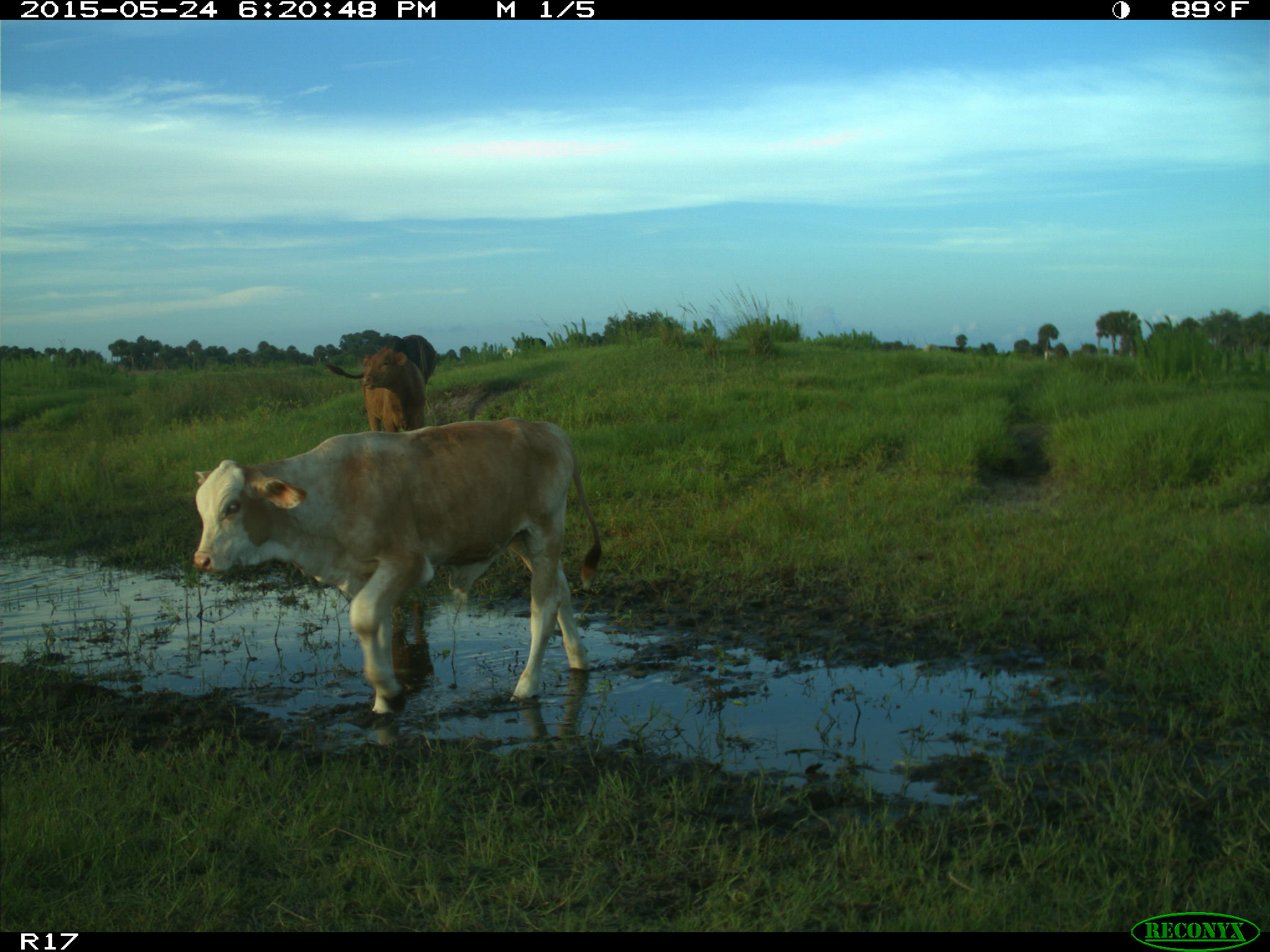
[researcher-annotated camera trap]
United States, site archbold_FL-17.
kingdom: Animalia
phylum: Chordata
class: Mammalia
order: Artiodactyla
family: Bovidae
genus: Bos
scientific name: Bos taurus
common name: domestic cow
Bos taurus (domestic cow).